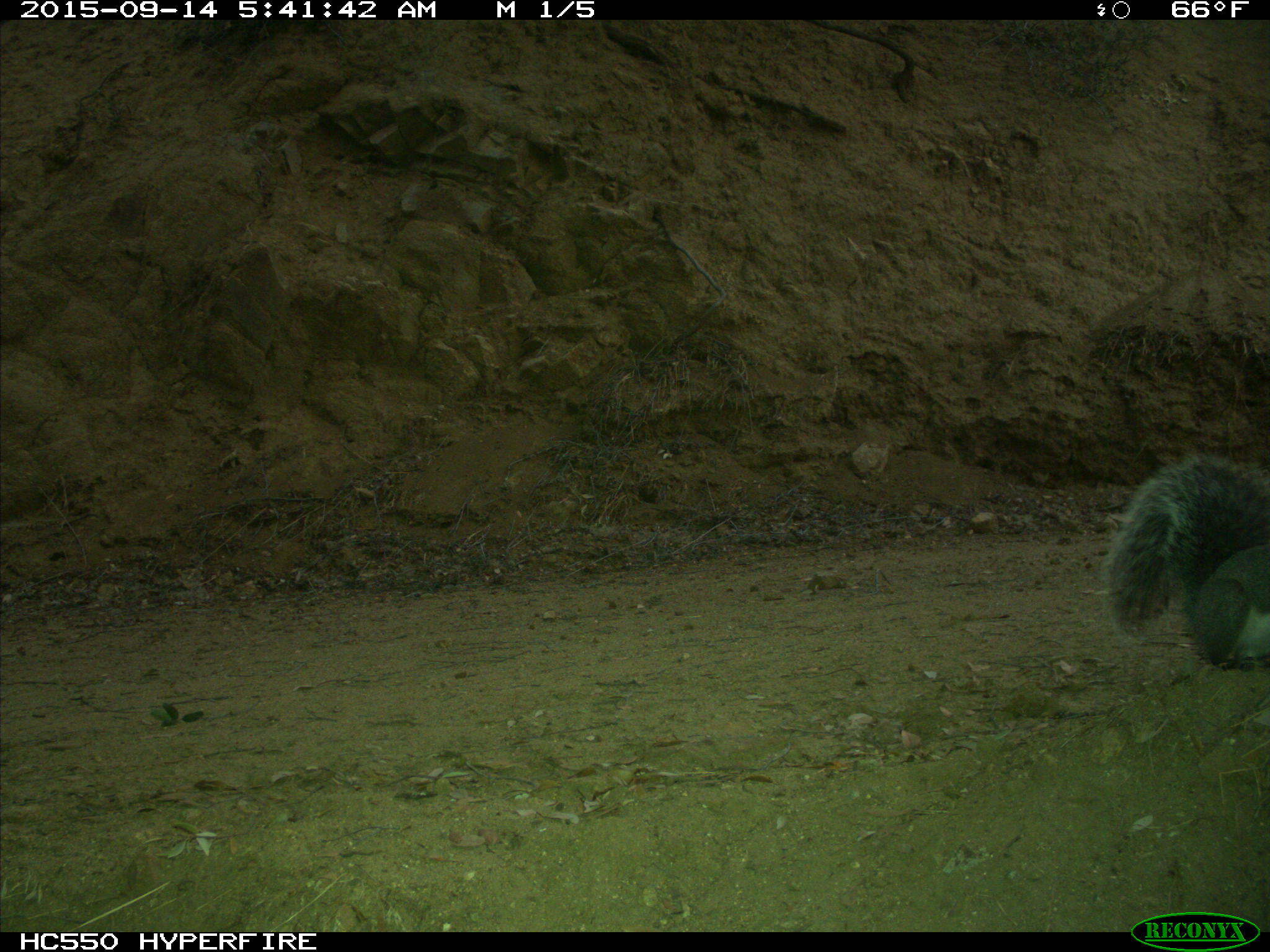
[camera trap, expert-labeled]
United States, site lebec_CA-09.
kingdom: Animalia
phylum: Chordata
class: Mammalia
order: Rodentia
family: Sciuridae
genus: Sciurus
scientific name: Sciurus carolinensis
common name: eastern gray squirrel